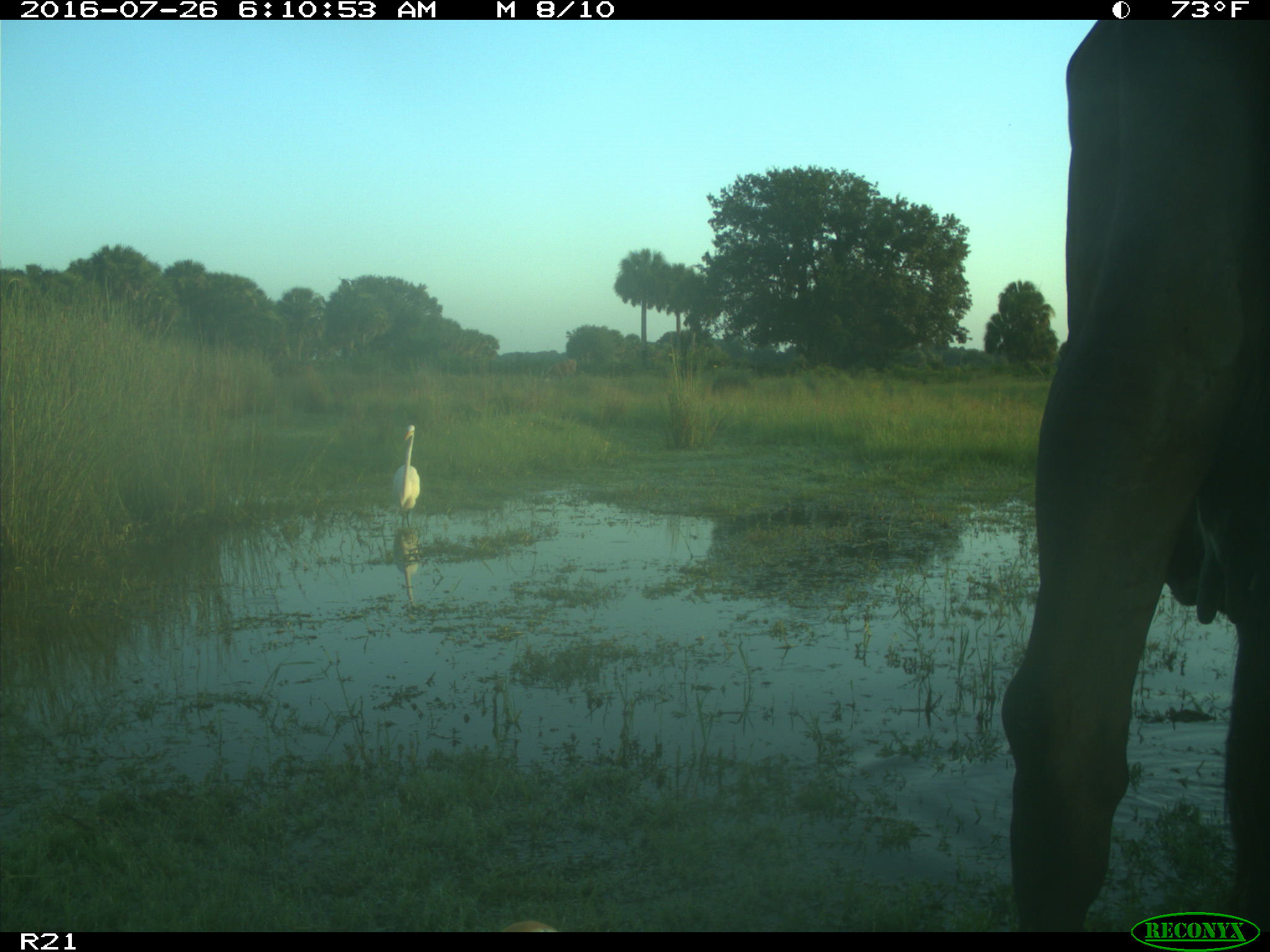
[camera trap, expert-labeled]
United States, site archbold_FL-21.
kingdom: Animalia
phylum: Chordata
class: Mammalia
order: Artiodactyla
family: Bovidae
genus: Bos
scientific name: Bos taurus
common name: domestic cow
Bos taurus (domestic cow).